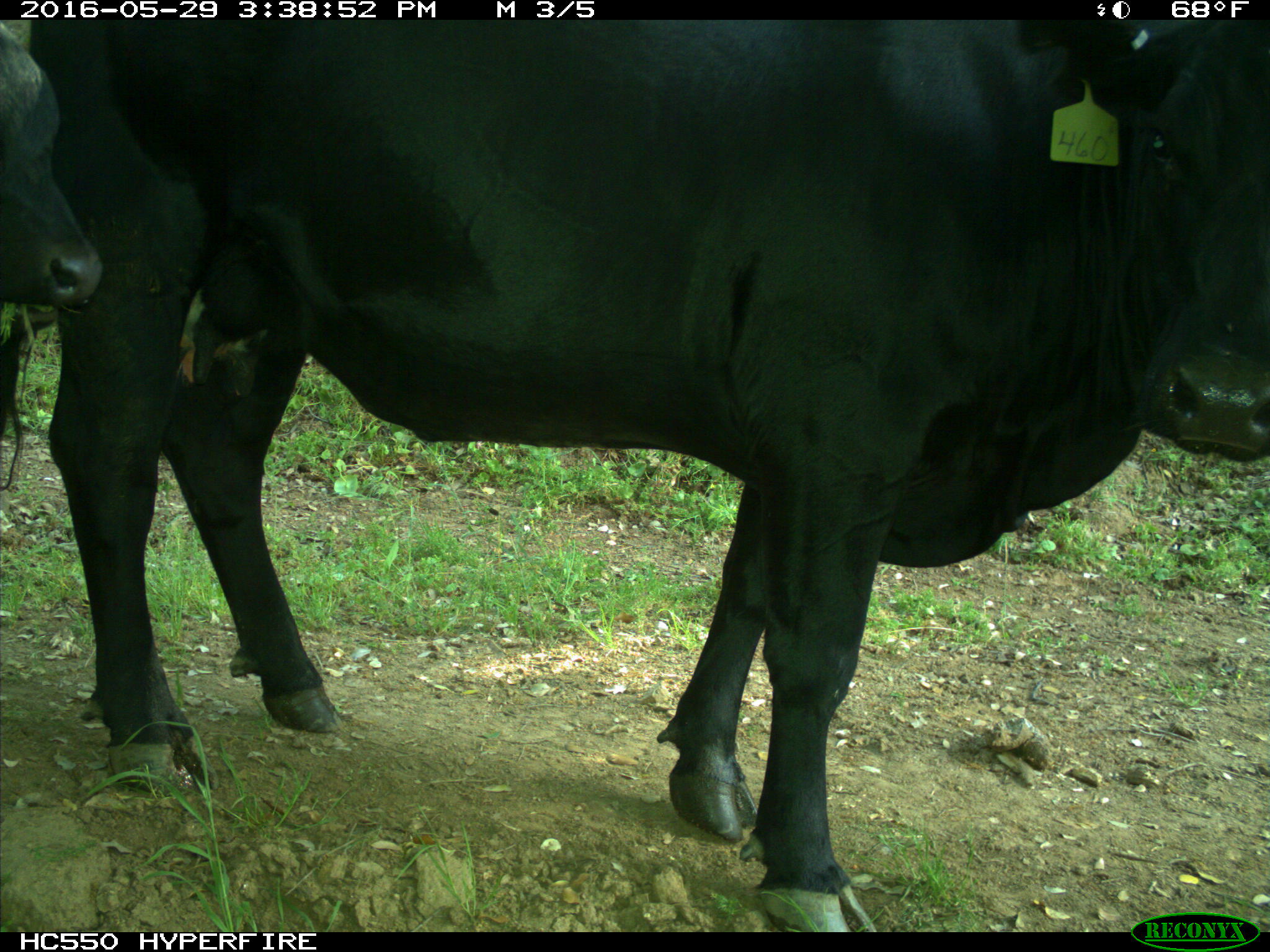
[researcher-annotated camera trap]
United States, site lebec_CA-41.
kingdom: Animalia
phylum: Chordata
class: Mammalia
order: Artiodactyla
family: Bovidae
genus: Bos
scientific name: Bos taurus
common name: domestic cow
Bos taurus (domestic cow).